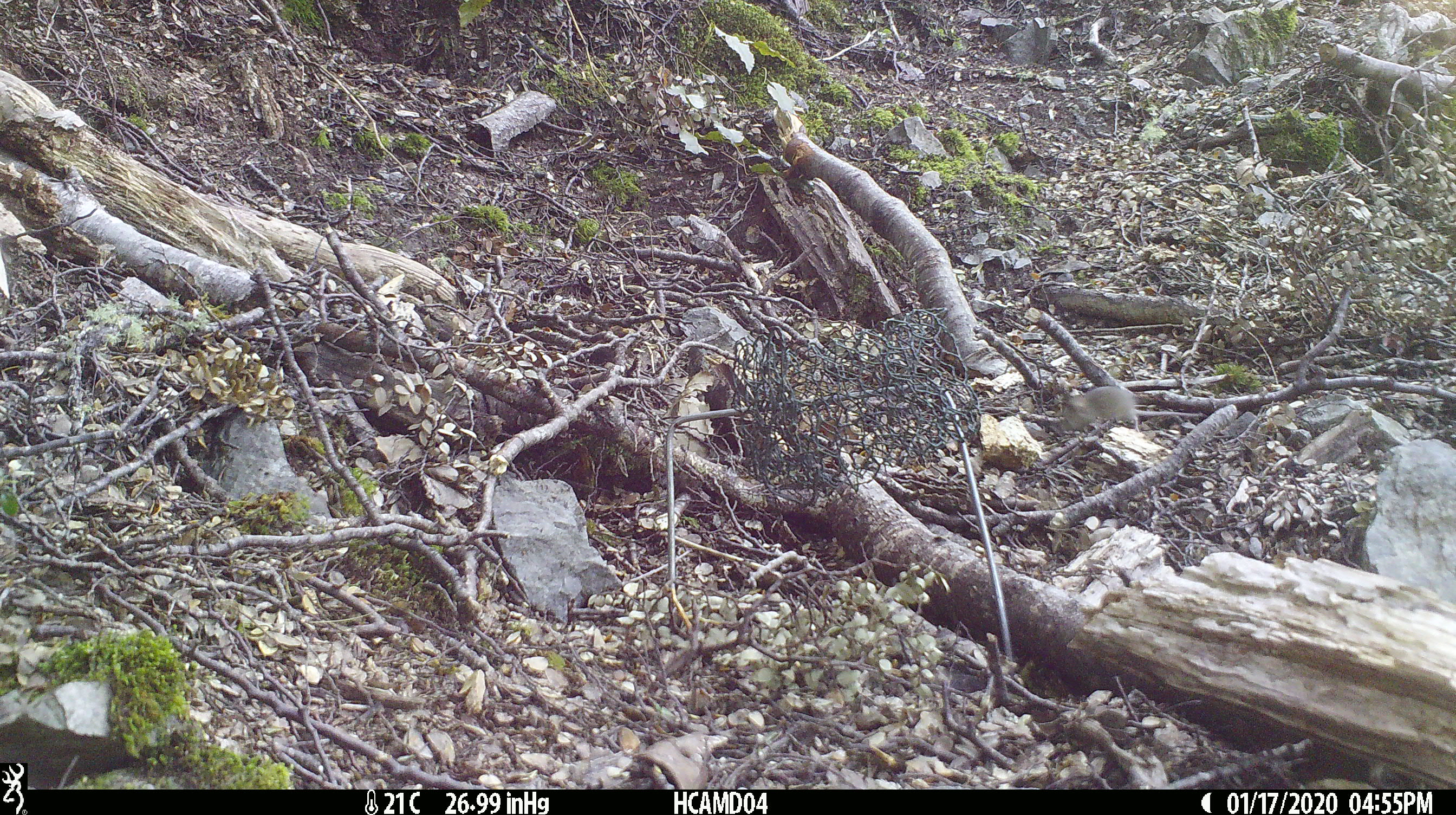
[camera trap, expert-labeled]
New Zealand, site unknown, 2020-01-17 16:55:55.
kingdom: Animalia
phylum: Chordata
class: Mammalia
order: Rodentia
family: Muridae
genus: Mus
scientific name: Mus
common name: mouse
Mouse (Mus).